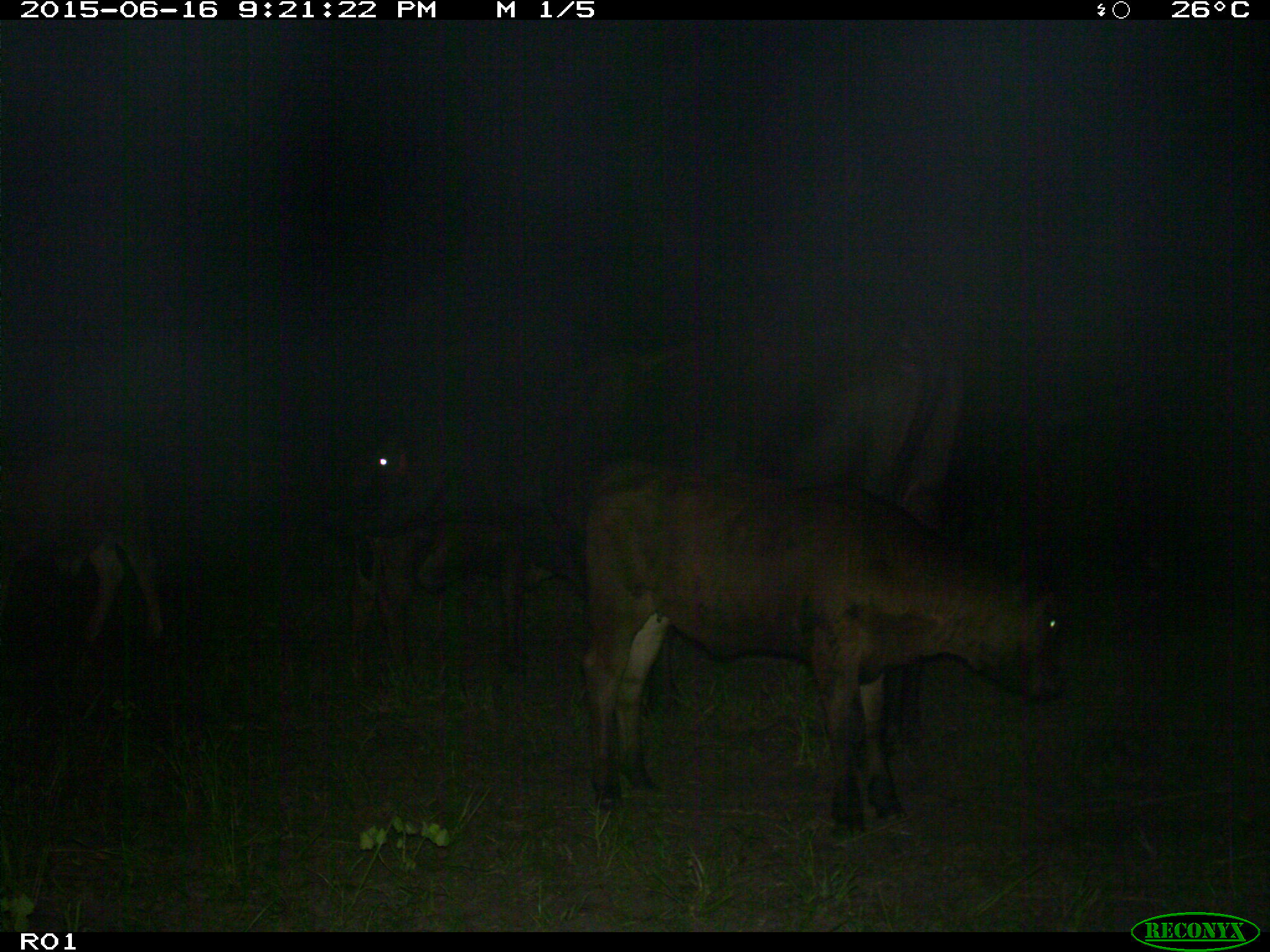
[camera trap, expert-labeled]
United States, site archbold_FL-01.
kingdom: Animalia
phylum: Chordata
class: Mammalia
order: Artiodactyla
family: Bovidae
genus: Bos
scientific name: Bos taurus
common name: domestic cow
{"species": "Bos taurus (domestic cow)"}